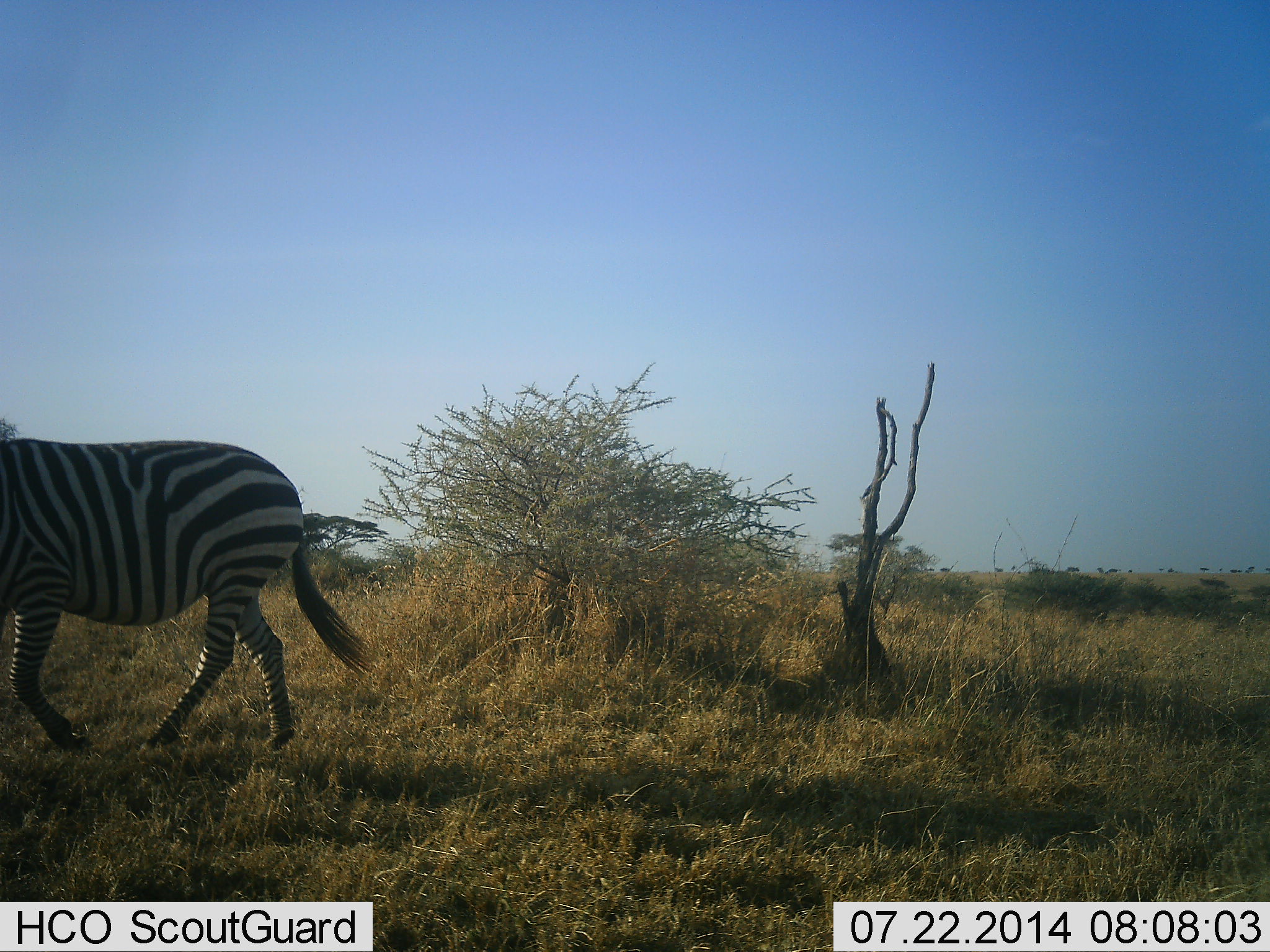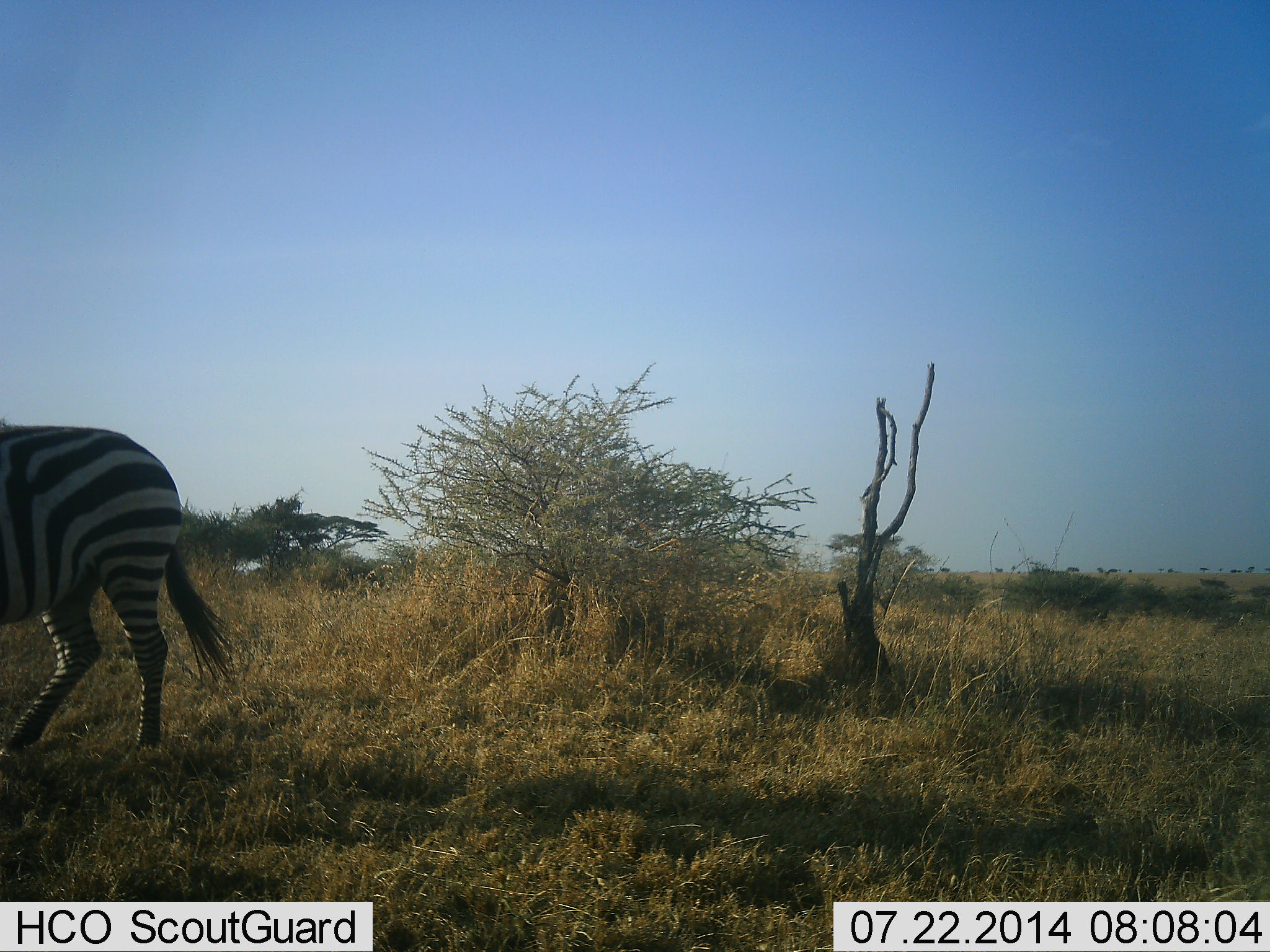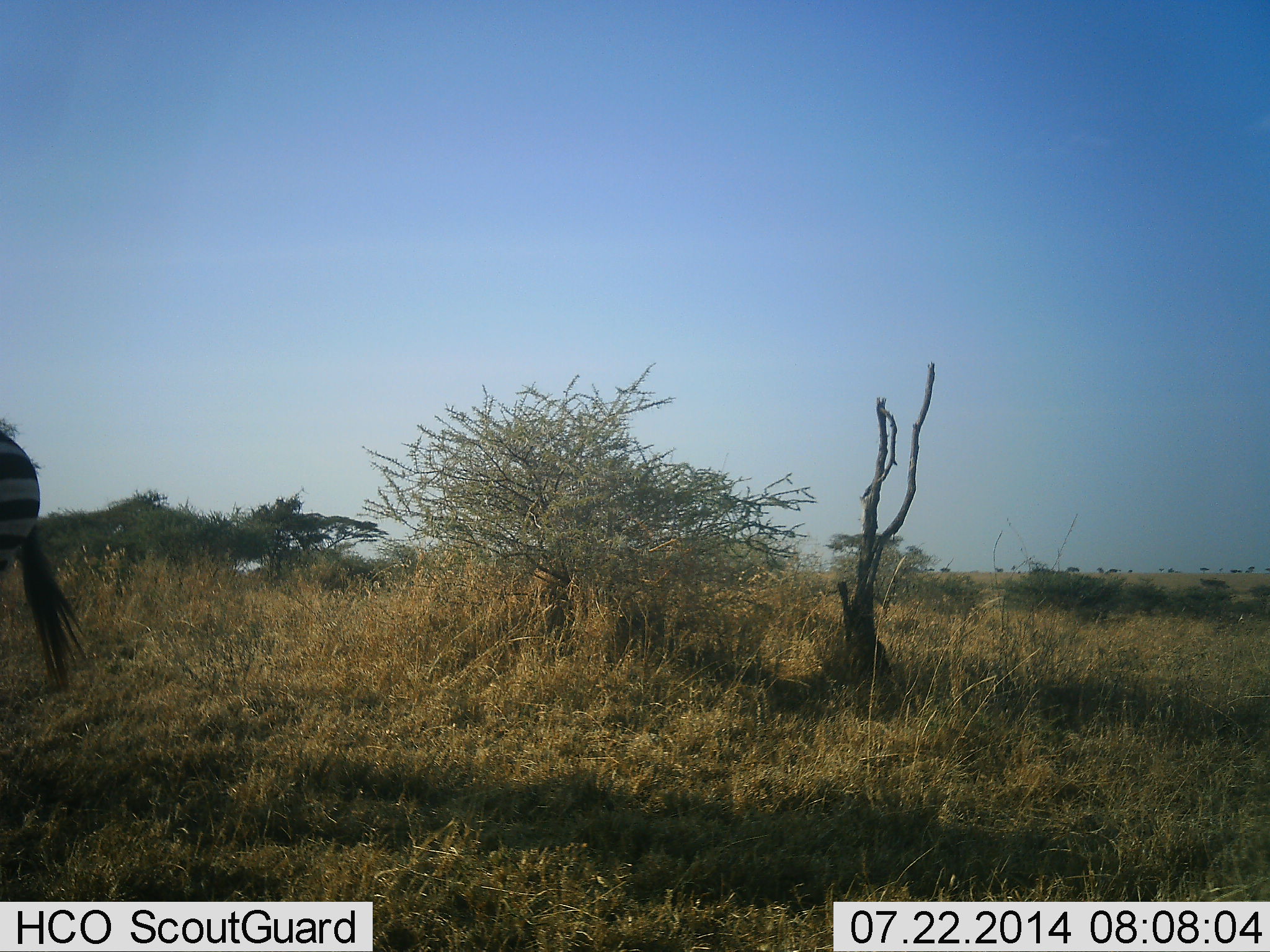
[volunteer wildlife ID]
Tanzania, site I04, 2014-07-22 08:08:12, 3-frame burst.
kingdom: Animalia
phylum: Chordata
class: Mammalia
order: Perissodactyla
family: Equidae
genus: Equus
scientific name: Equus quagga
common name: plains zebra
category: zebra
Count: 1.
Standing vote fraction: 30%.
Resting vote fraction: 0%.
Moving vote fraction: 90%.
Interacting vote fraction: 0%.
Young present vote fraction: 0%.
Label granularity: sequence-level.